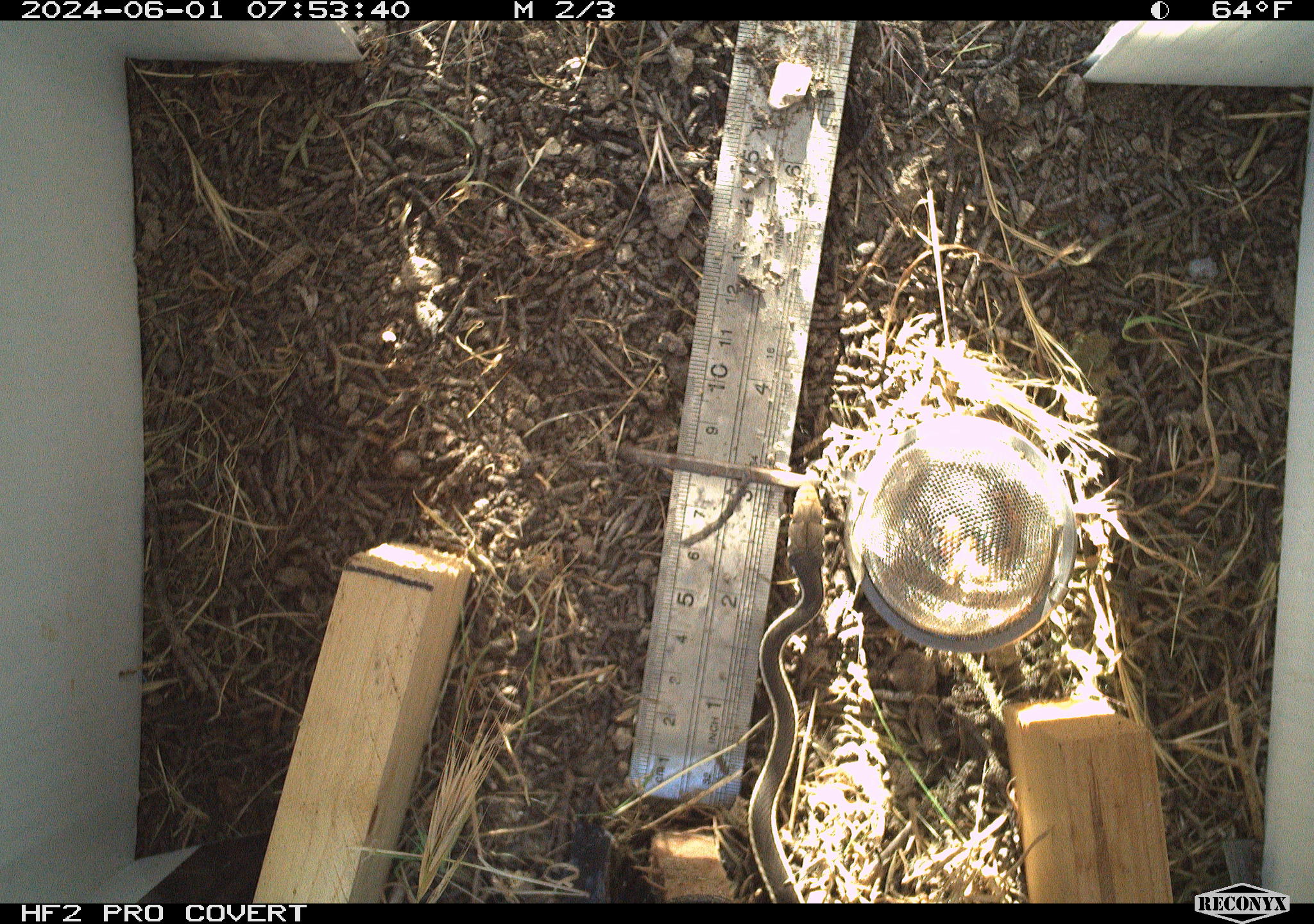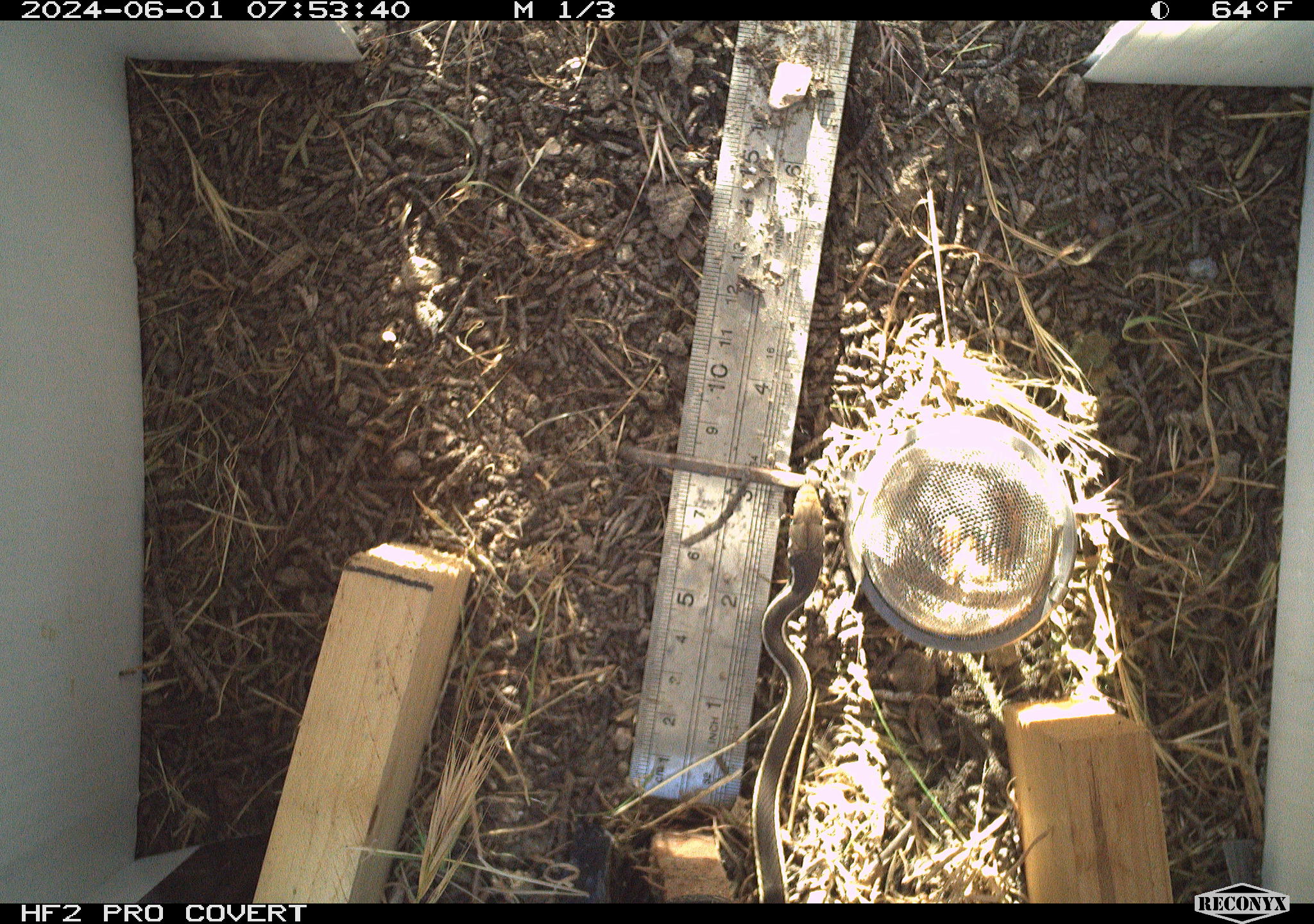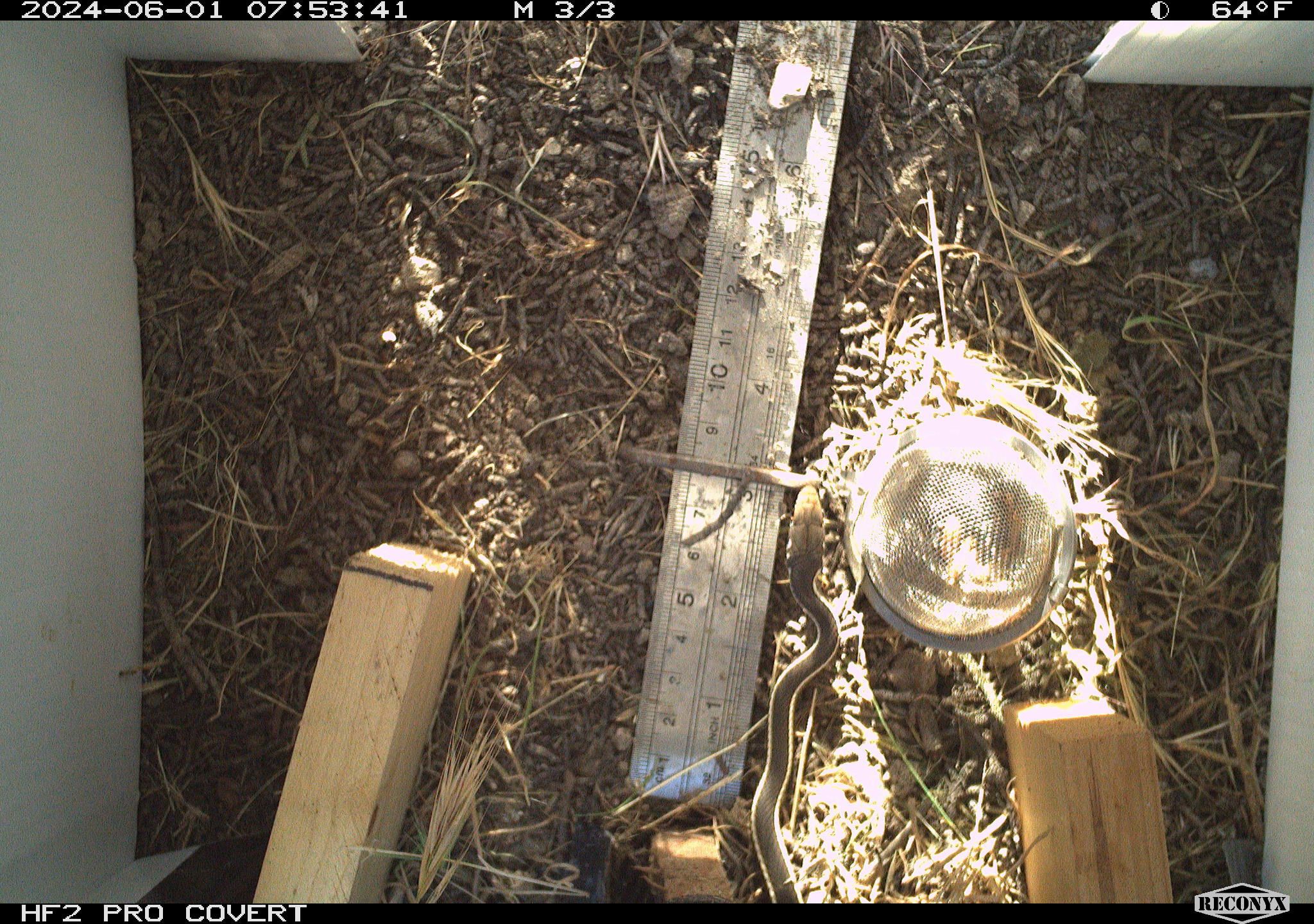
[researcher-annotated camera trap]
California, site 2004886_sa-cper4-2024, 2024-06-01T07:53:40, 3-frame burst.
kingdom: Animalia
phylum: Chordata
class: Reptilia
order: Squamata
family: Colubridae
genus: Thamnophis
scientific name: Thamnophis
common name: american gartersnakes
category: thamnophis species